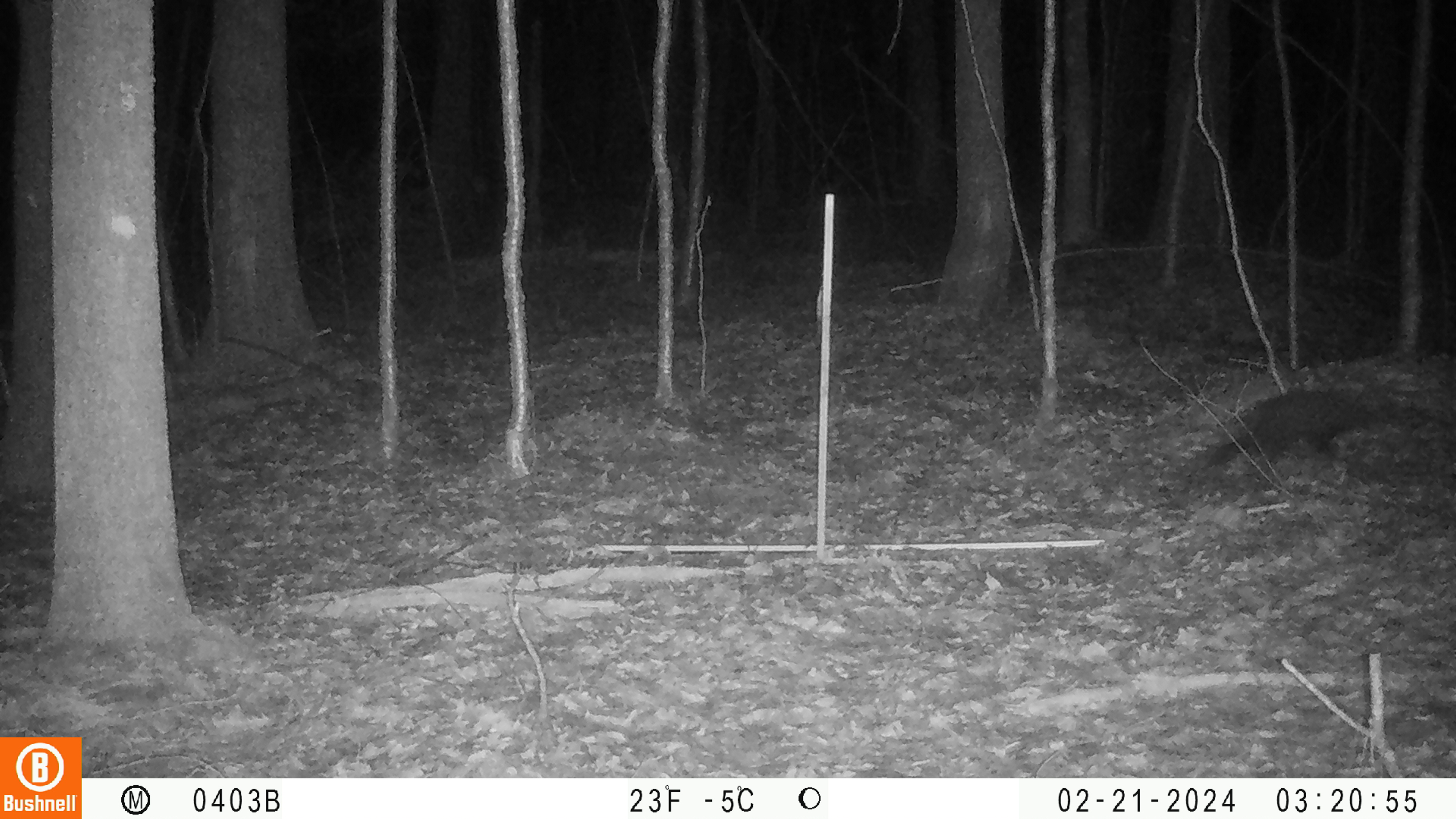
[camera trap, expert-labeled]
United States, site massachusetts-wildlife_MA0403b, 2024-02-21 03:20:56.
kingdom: Animalia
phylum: Chordata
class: Mammalia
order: Carnivora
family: Mustelidae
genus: Pekania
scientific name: Pekania pennanti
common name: fisher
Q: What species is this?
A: Fisher (Pekania pennanti).